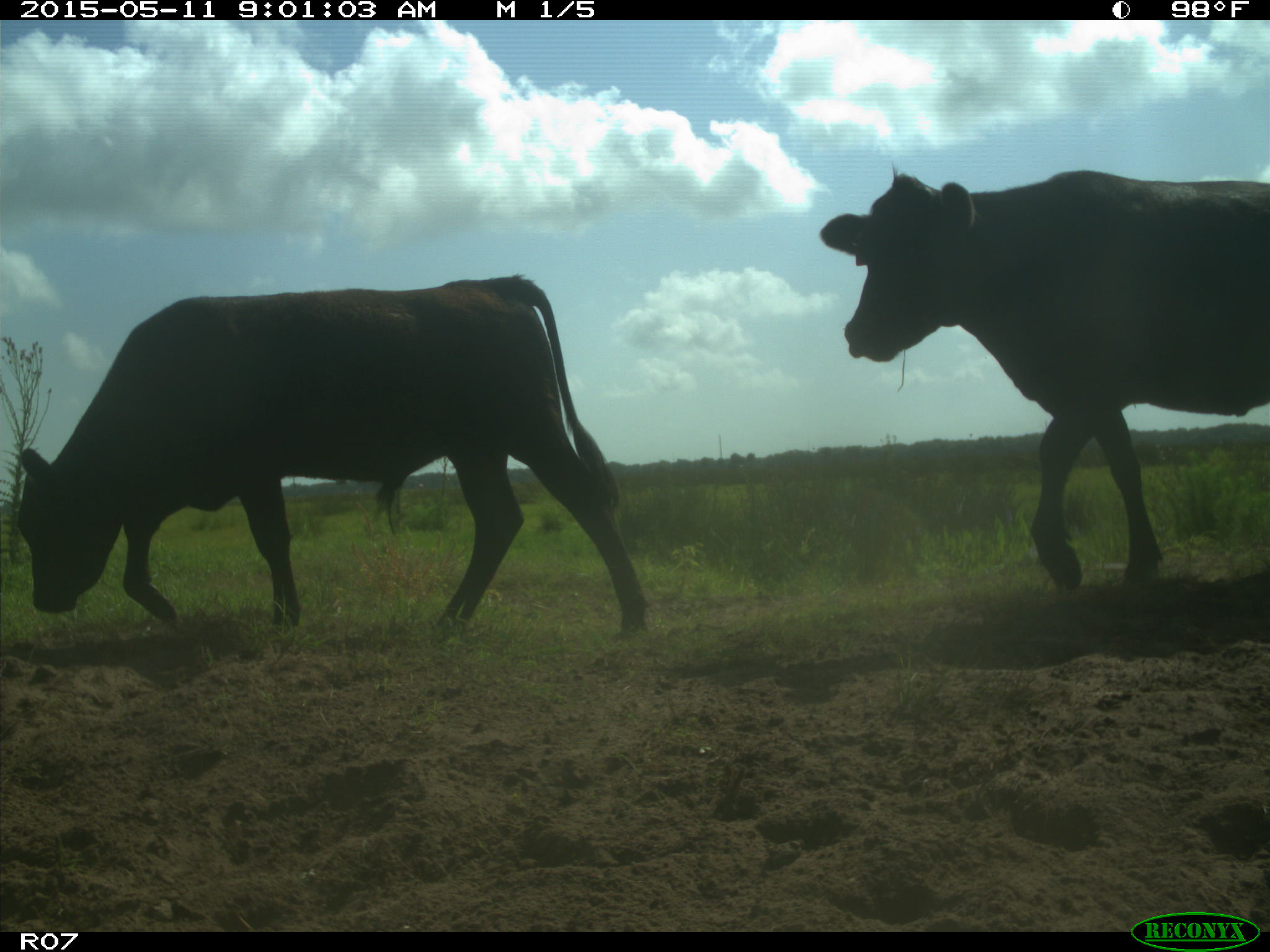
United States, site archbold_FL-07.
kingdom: Animalia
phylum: Chordata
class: Mammalia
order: Artiodactyla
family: Bovidae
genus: Bos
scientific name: Bos taurus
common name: domestic cow